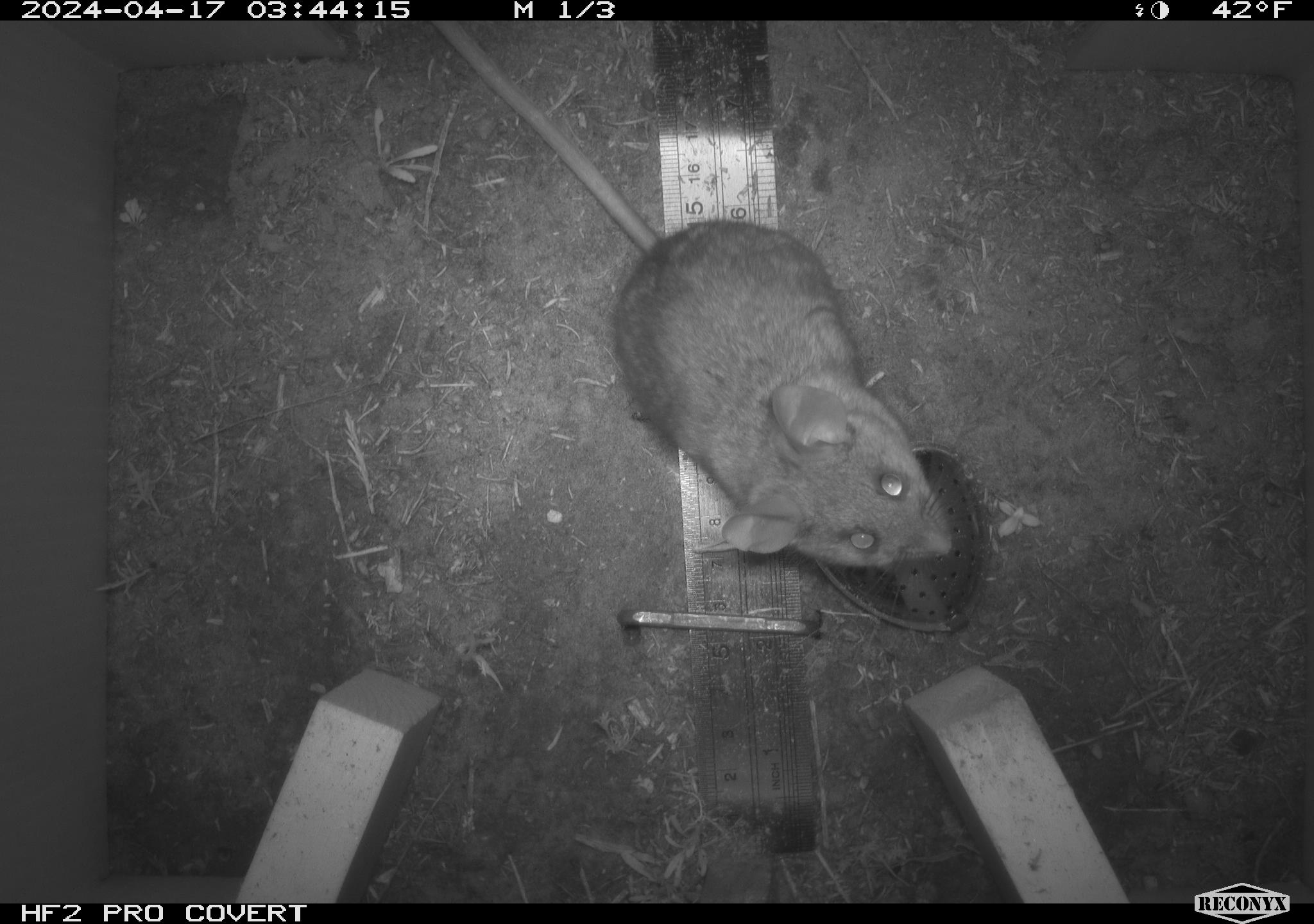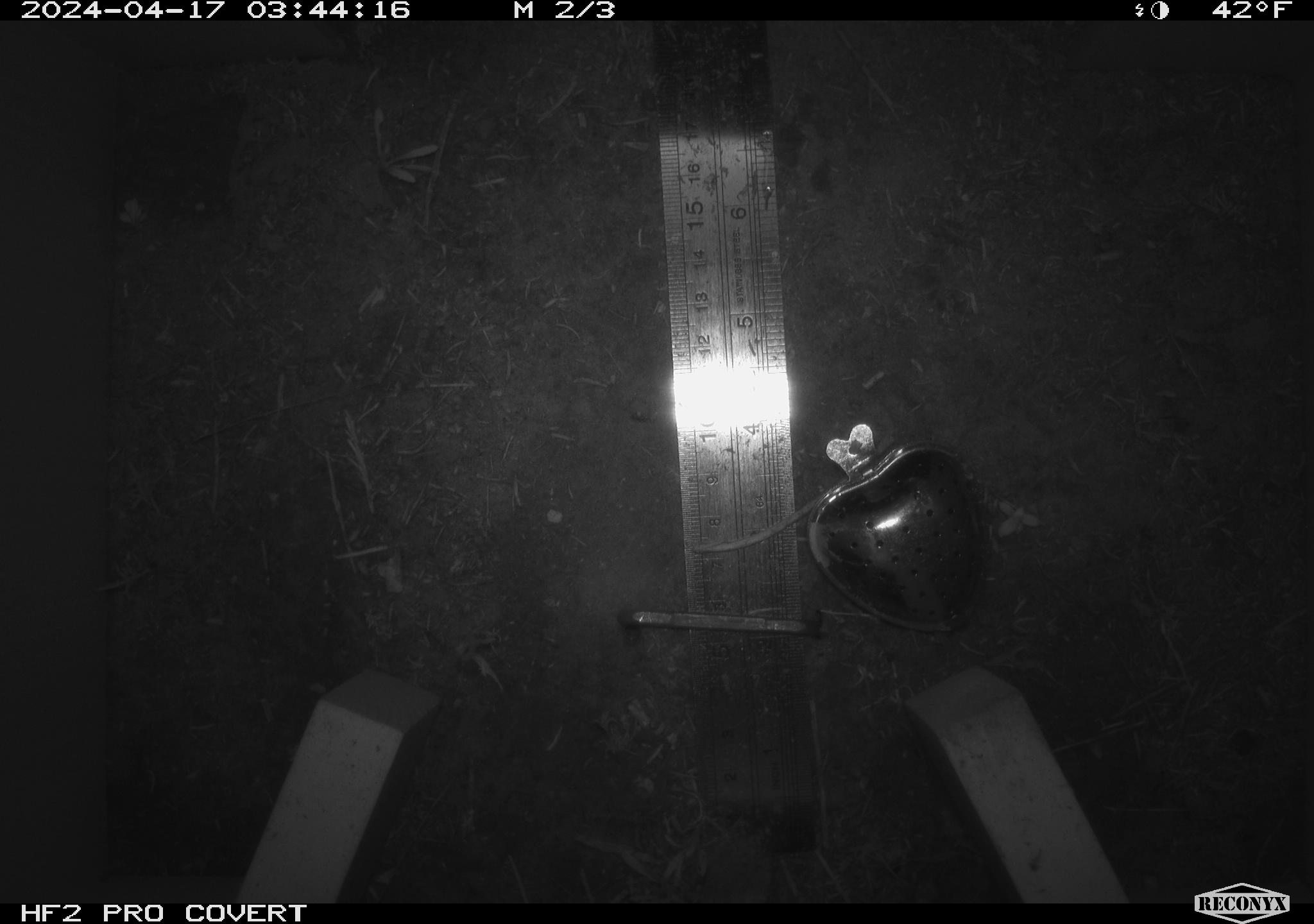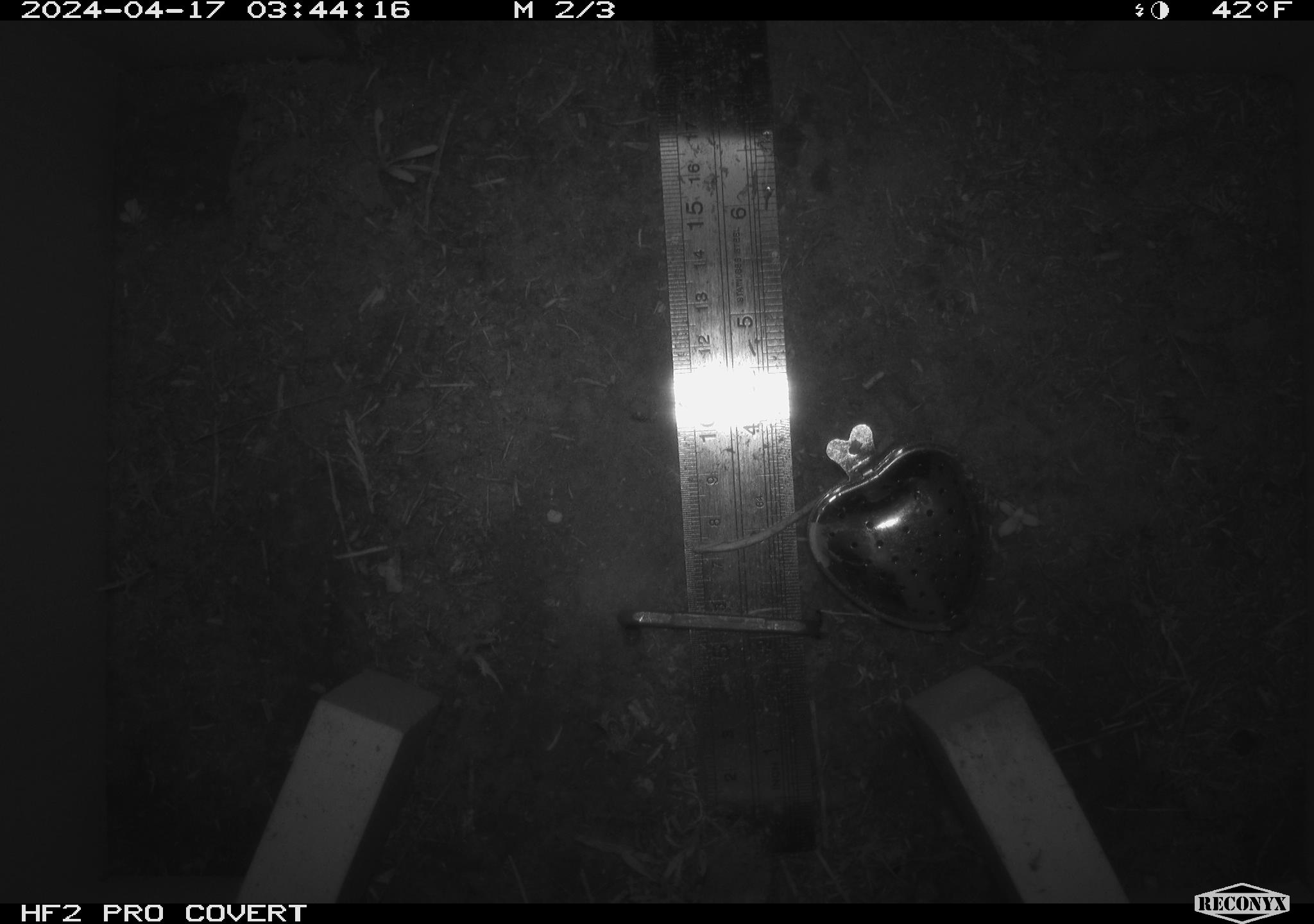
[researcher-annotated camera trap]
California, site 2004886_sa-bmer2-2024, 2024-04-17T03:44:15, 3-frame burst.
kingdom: Animalia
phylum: Chordata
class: Mammalia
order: Rodentia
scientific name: Rodentia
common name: woodrat or rat or mouse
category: woodrat or rat or mouse species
Woodrat or rat or mouse species (woodrat or rat or mouse) (Rodentia).